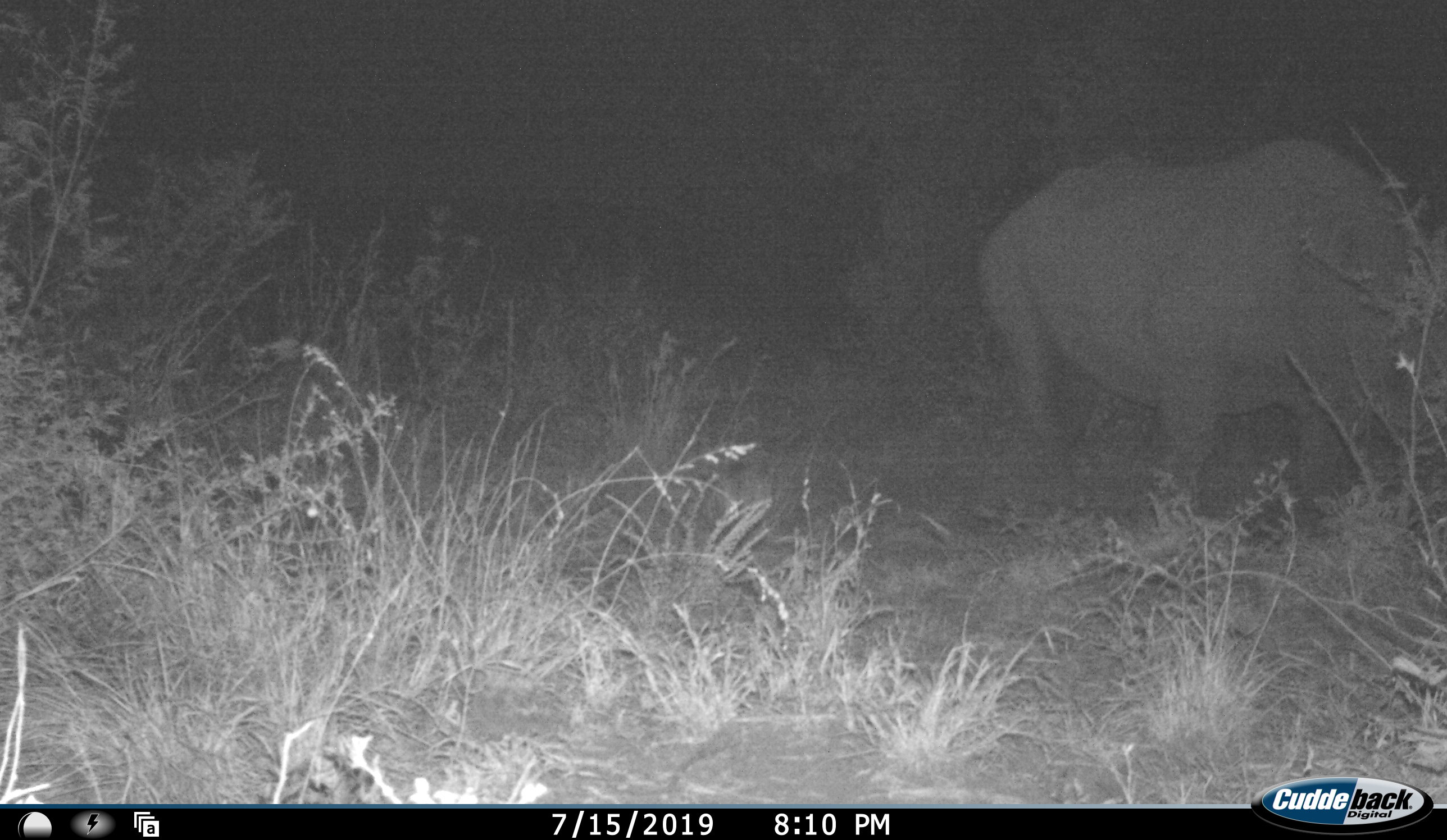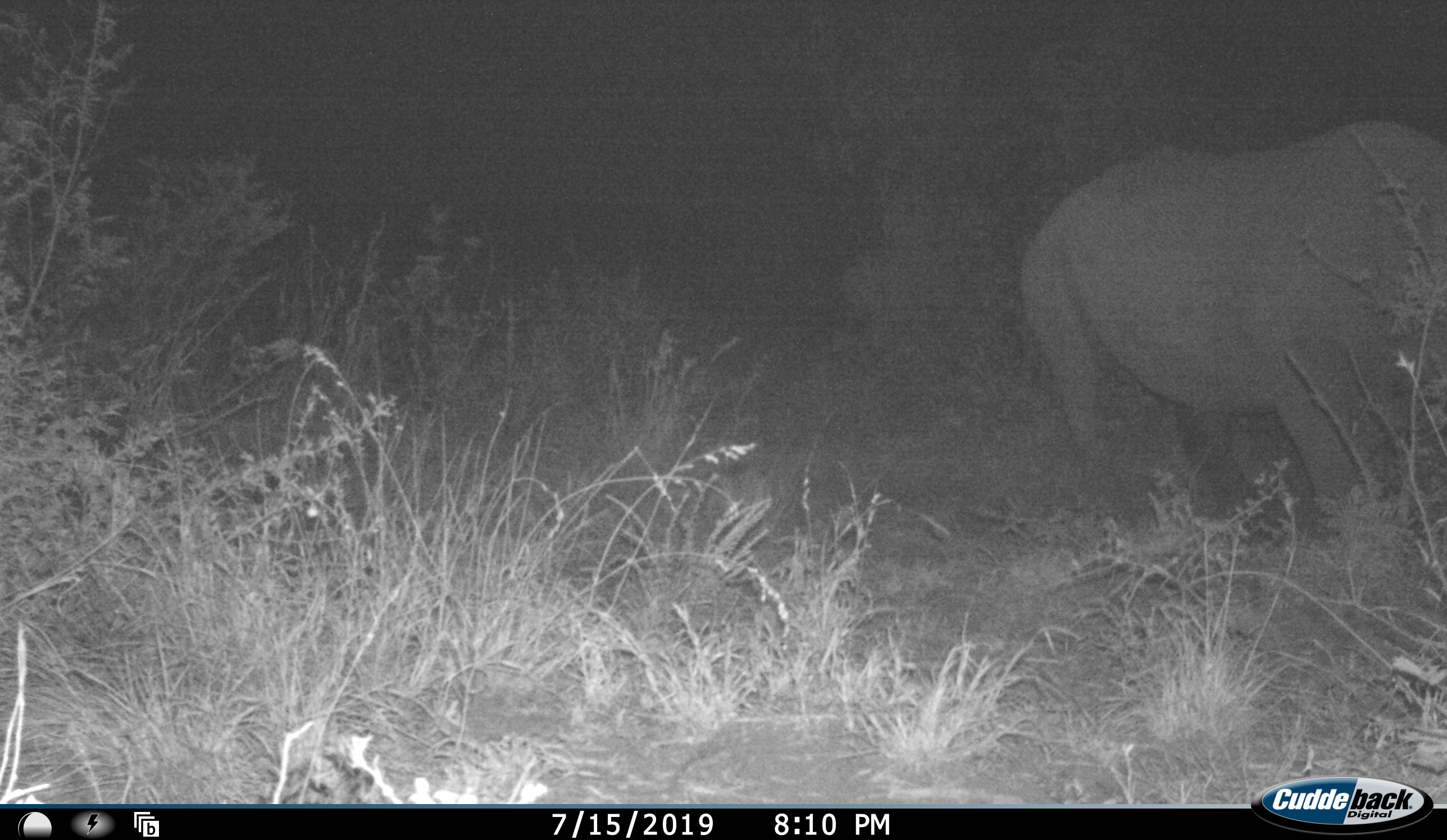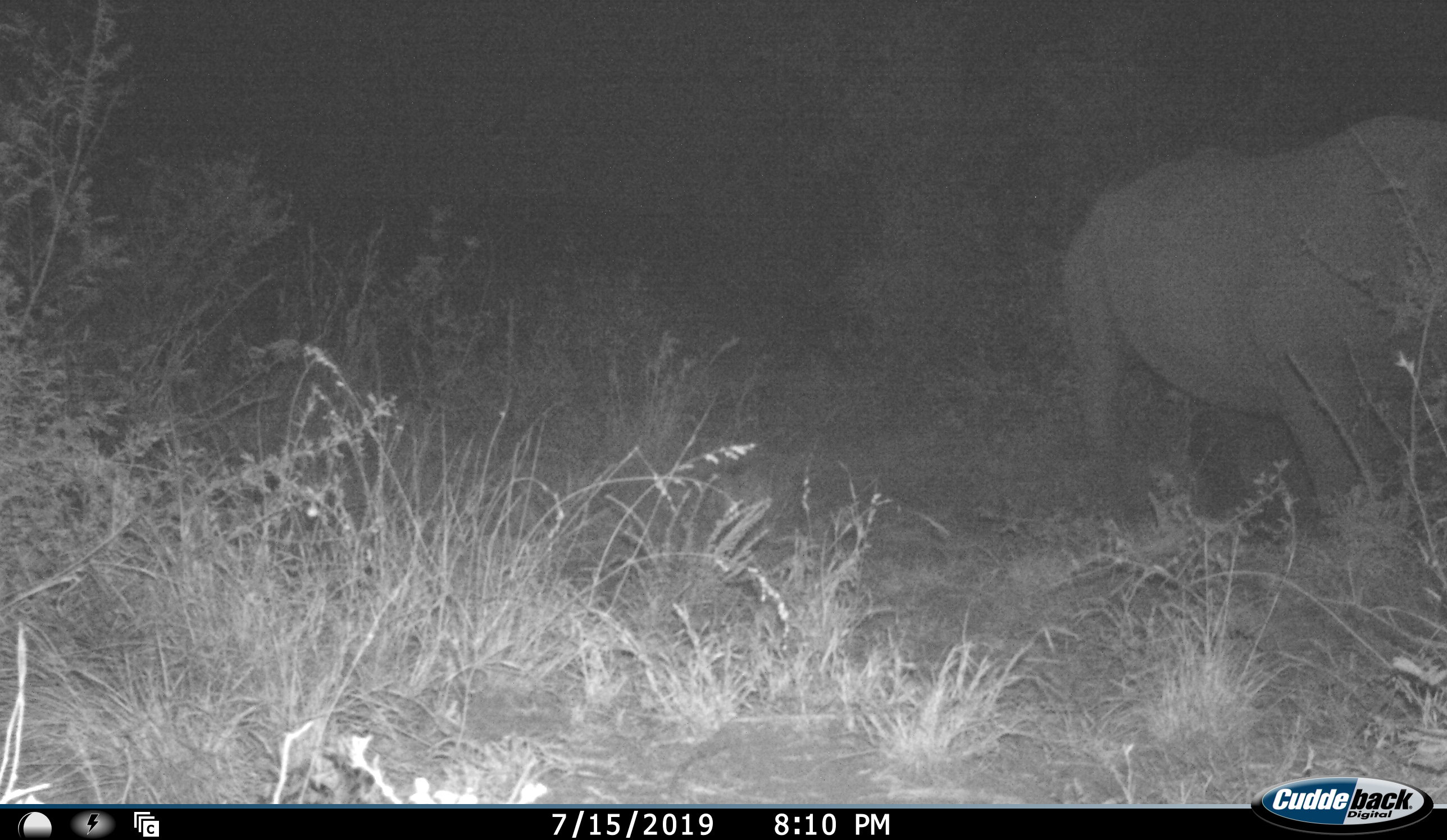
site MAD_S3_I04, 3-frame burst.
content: unidentified animal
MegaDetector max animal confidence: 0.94